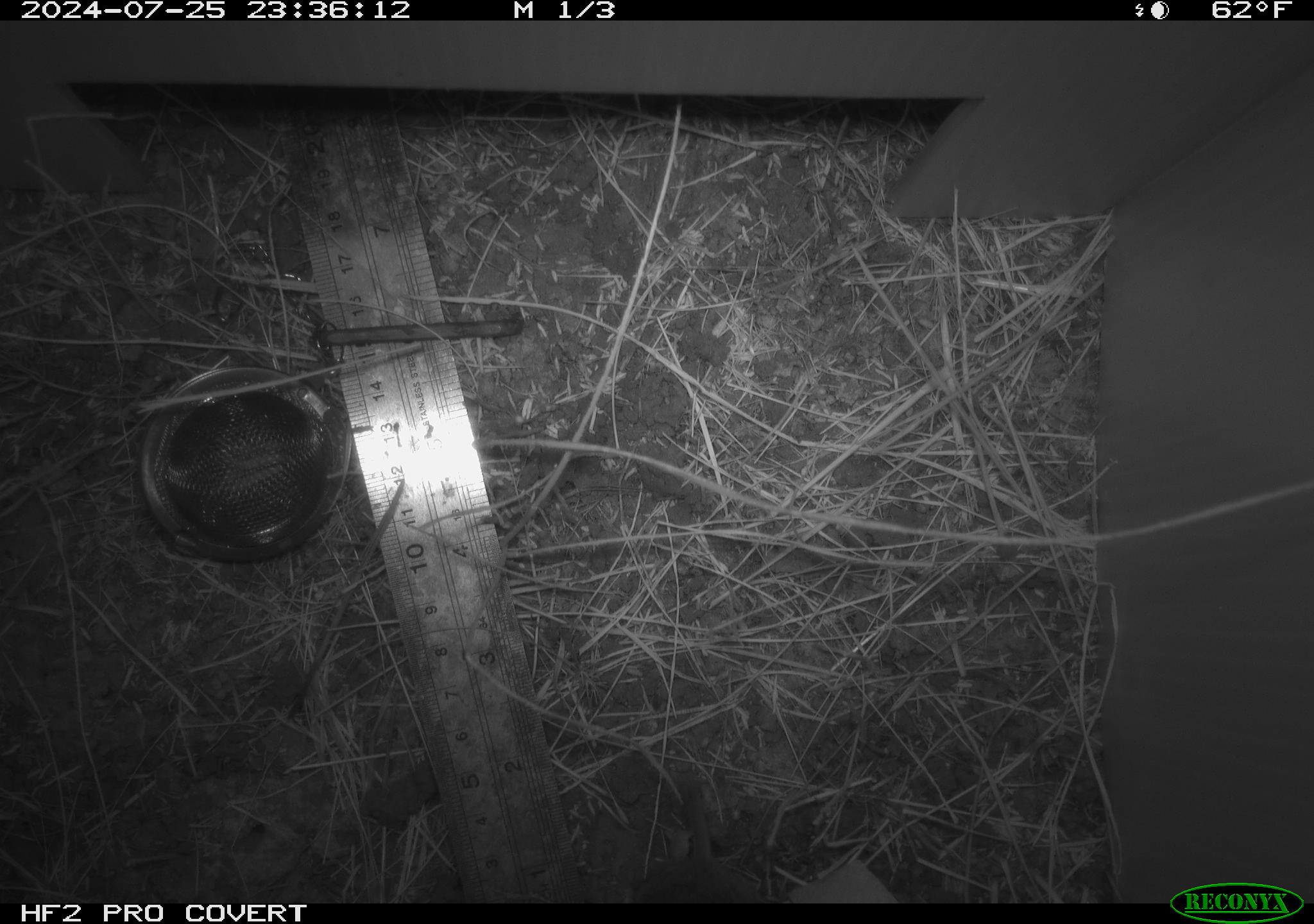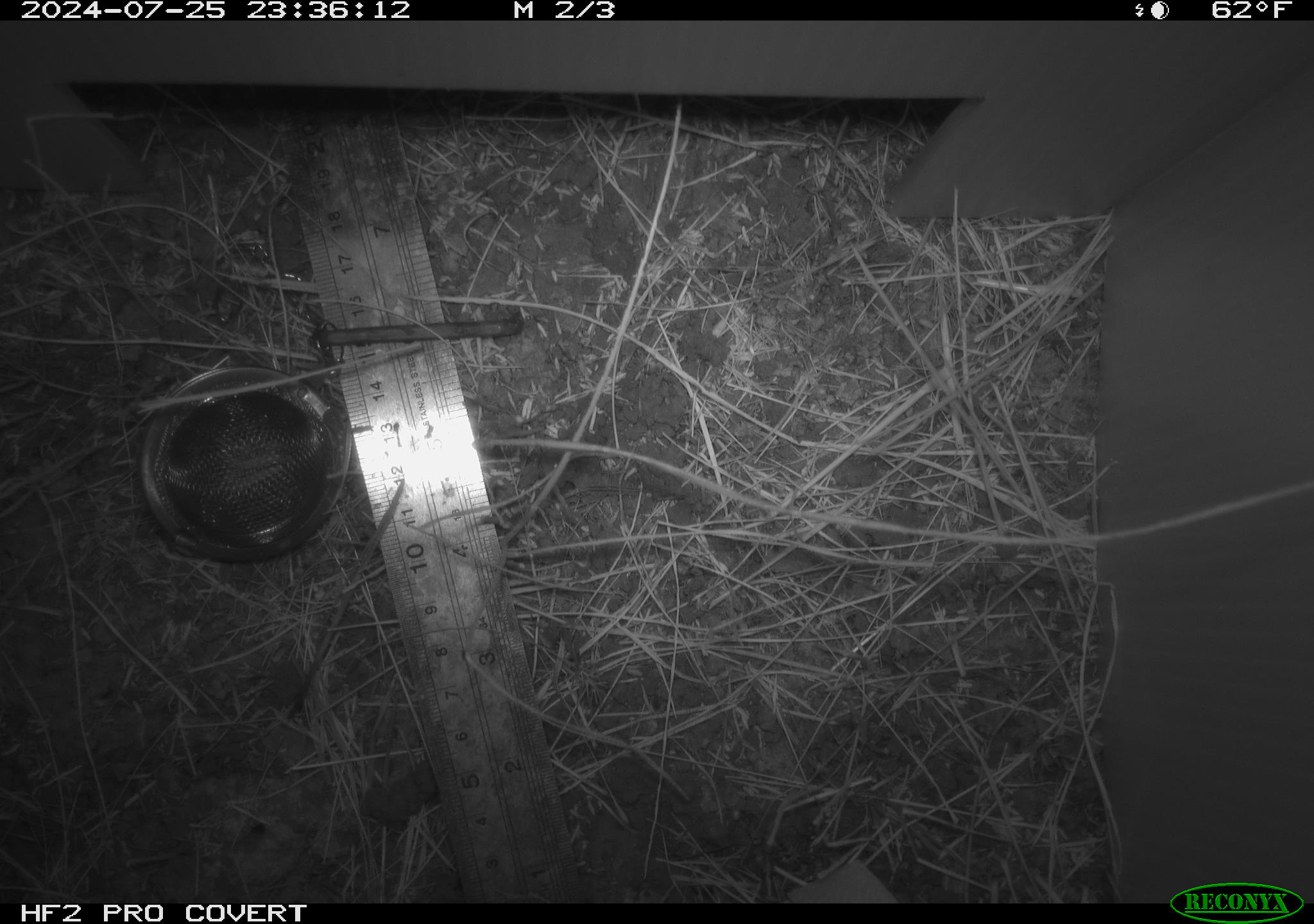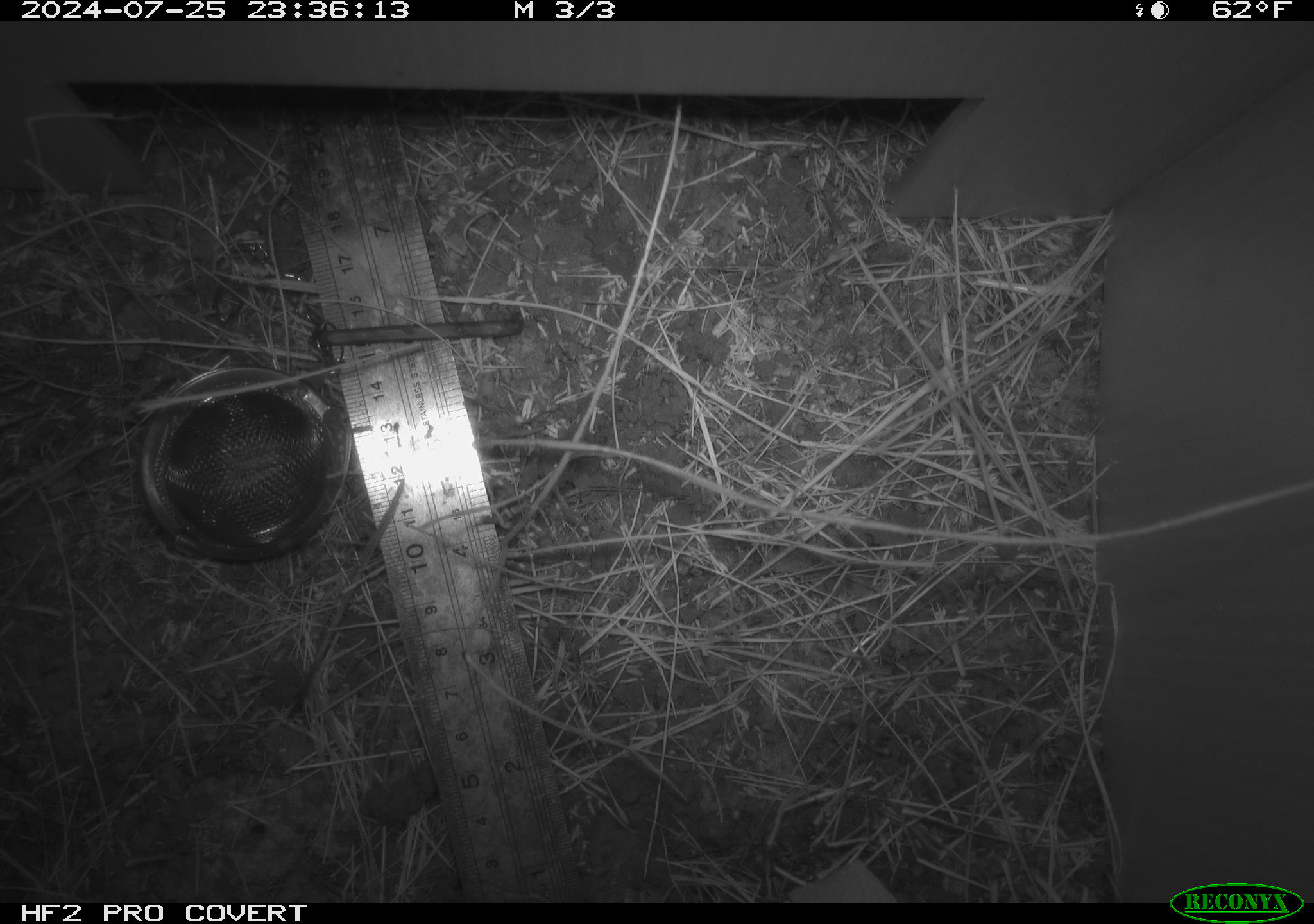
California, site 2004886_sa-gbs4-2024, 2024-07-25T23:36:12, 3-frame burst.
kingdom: Animalia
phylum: Chordata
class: Mammalia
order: Eulipotyphla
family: Soricidae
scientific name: Soricidae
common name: shrews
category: soricidae family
Soricidae family (shrews) (Soricidae).